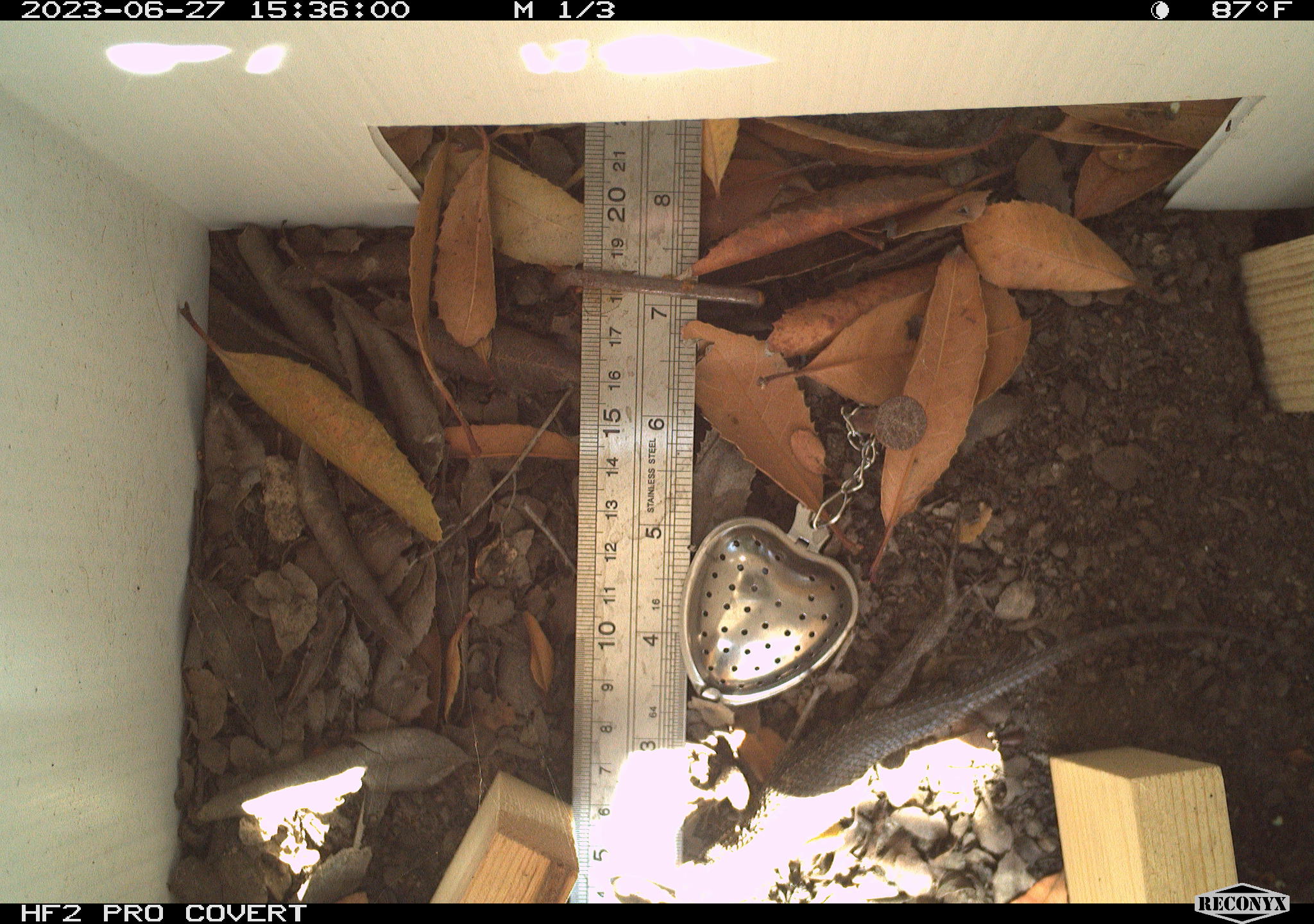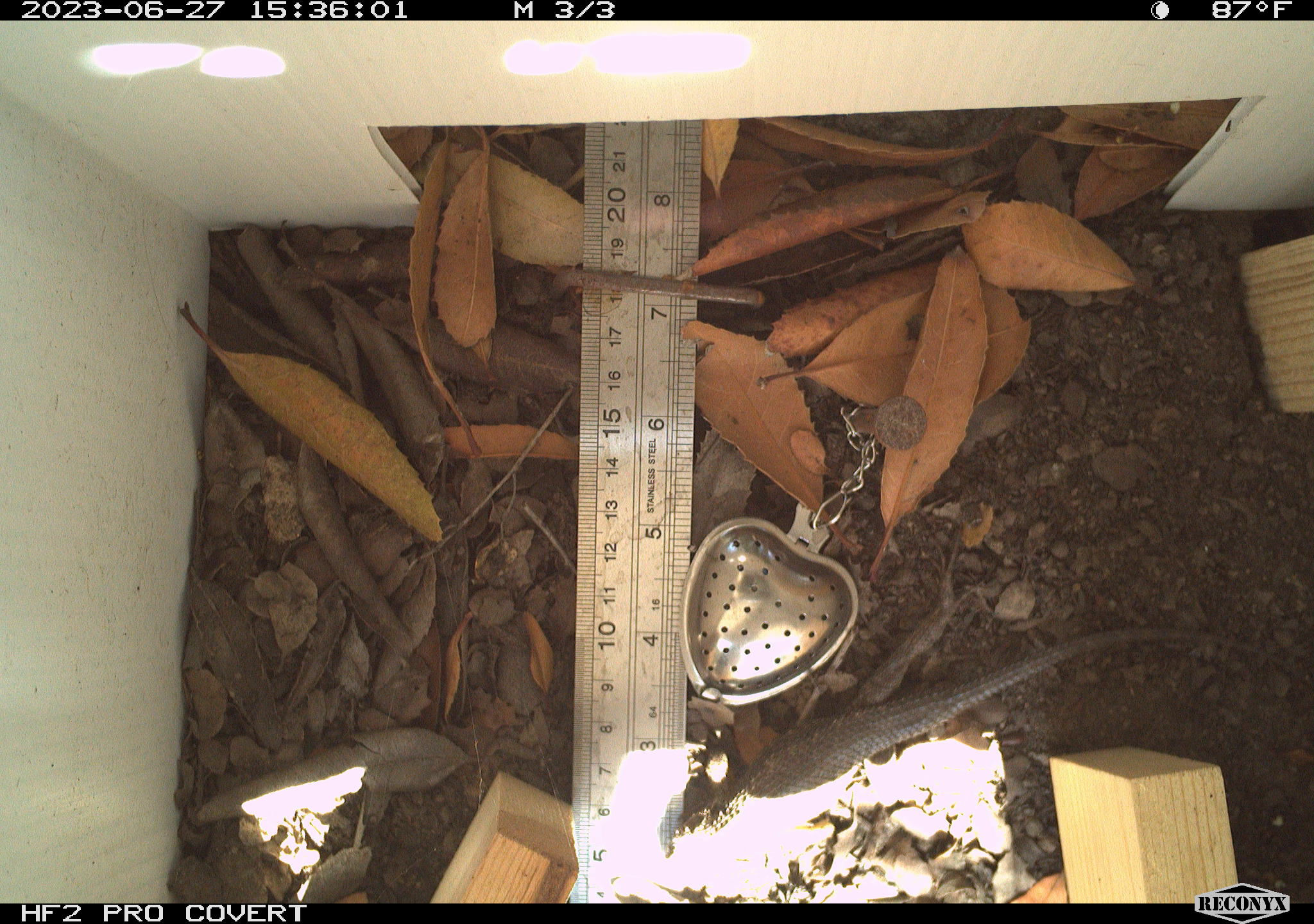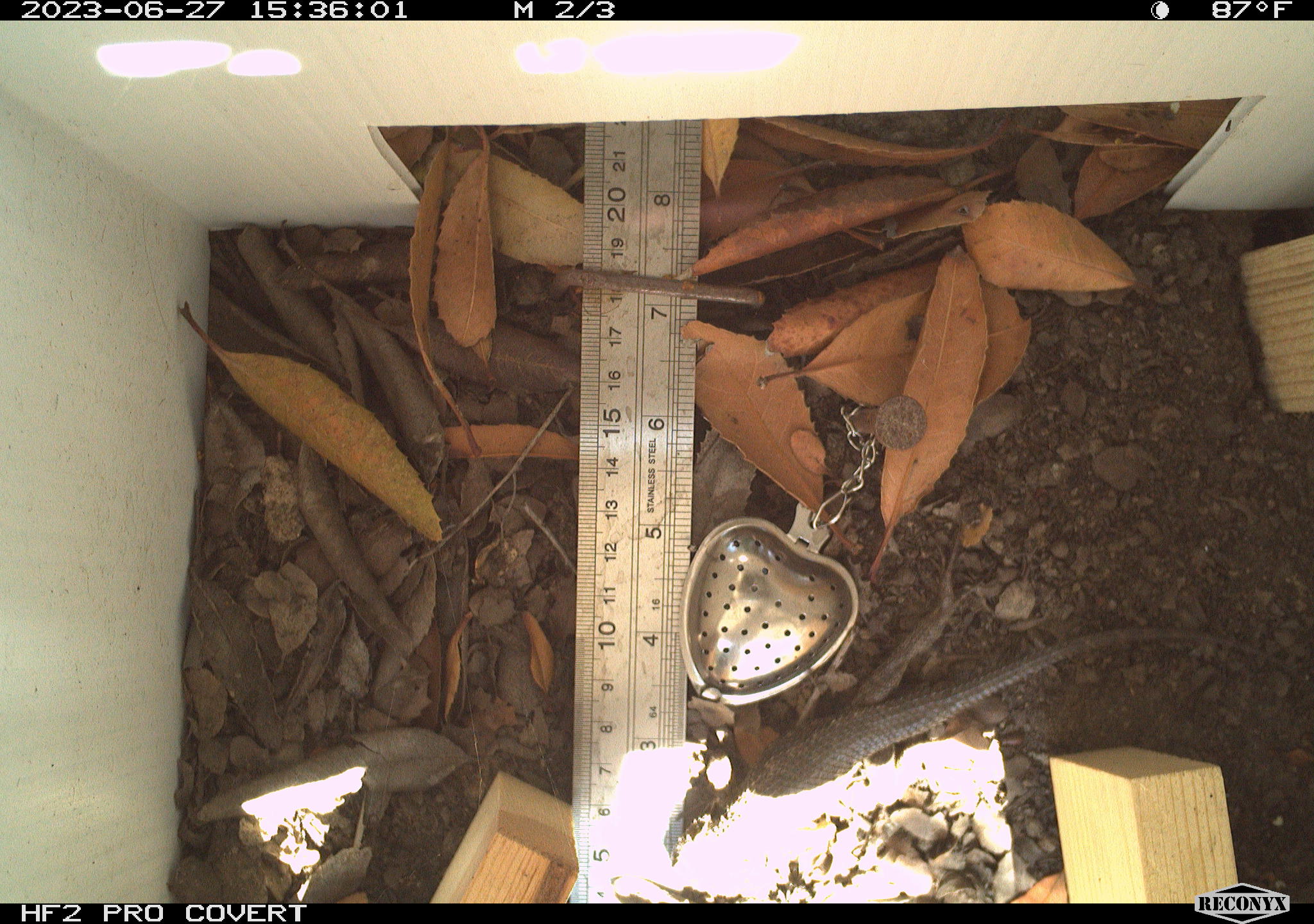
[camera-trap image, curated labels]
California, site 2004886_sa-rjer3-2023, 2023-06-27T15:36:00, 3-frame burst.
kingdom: Animalia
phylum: Chordata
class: Reptilia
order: Squamata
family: Phrynosomatidae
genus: Sceloporus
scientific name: Sceloporus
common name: spiny lizards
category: sceloporus species